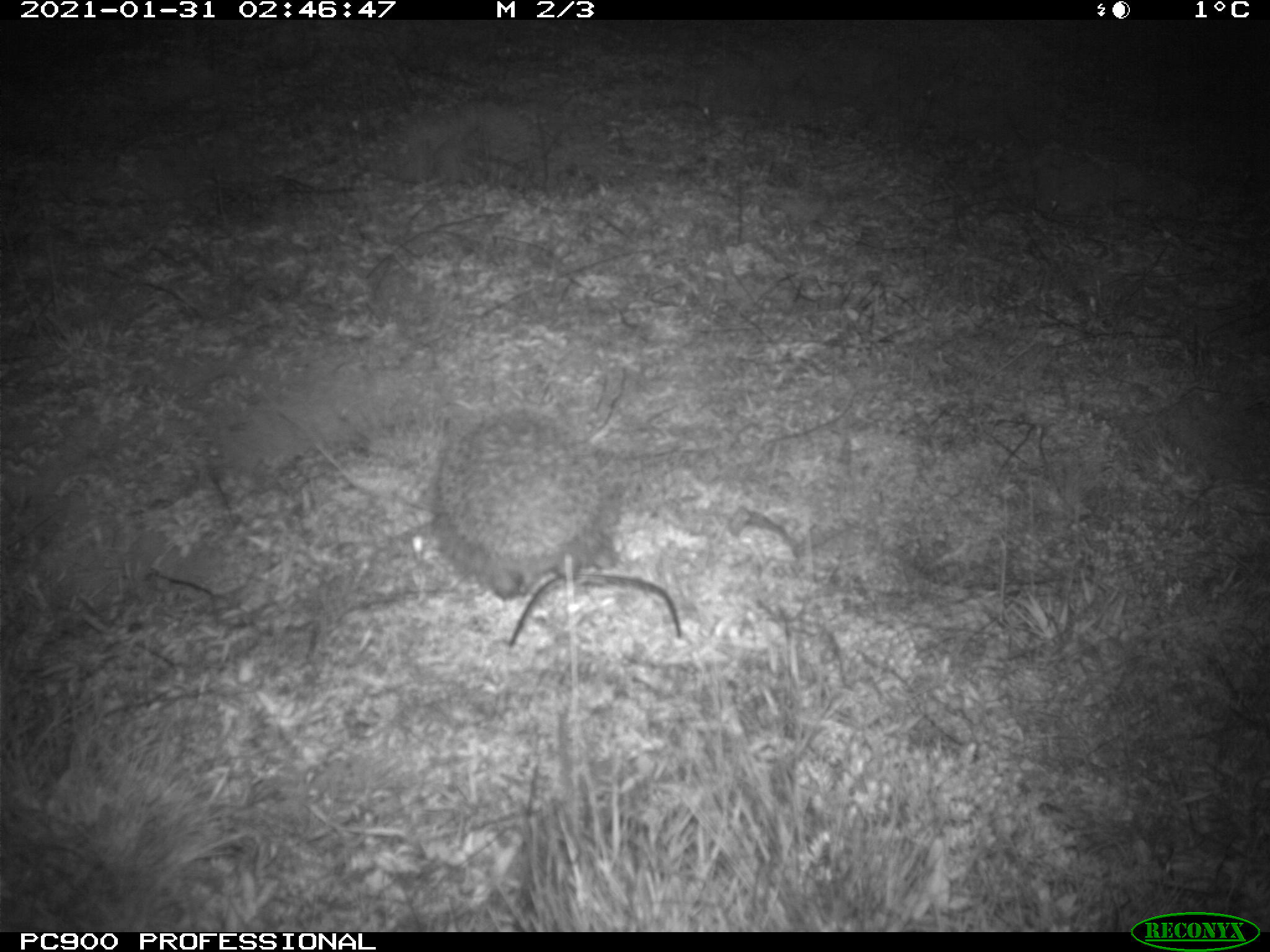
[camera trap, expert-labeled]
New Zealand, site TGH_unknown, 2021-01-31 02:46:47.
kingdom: Animalia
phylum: Chordata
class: Mammalia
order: Eulipotyphla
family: Erinaceidae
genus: Erinaceus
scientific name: Erinaceus europaeus europaeus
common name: european hedgehog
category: hedgehog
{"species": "hedgehog (european hedgehog) (Erinaceus europaeus europaeus)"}